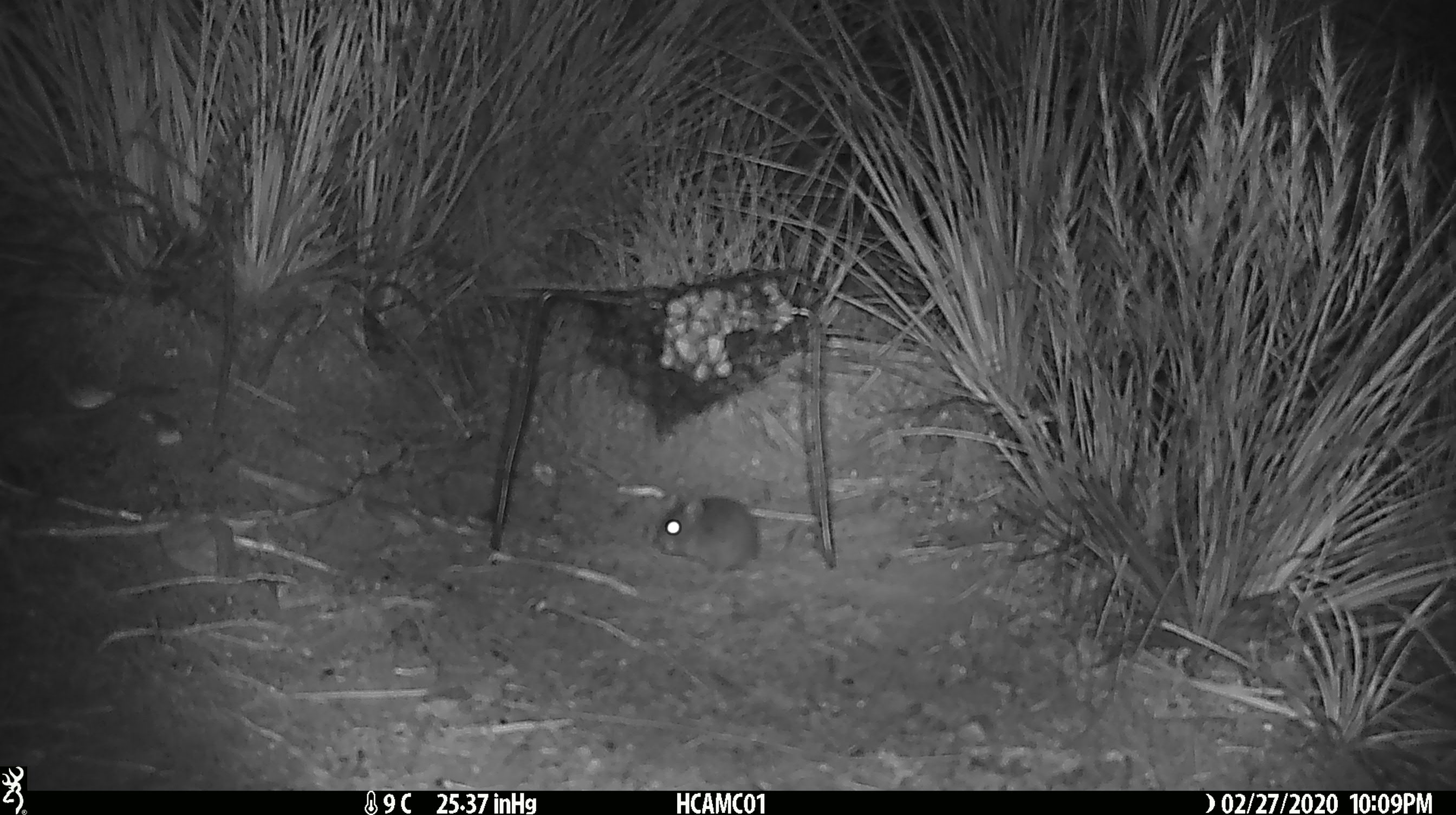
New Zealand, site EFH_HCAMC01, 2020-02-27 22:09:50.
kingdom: Animalia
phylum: Chordata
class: Mammalia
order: Rodentia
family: Muridae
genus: Mus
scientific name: Mus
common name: mouse